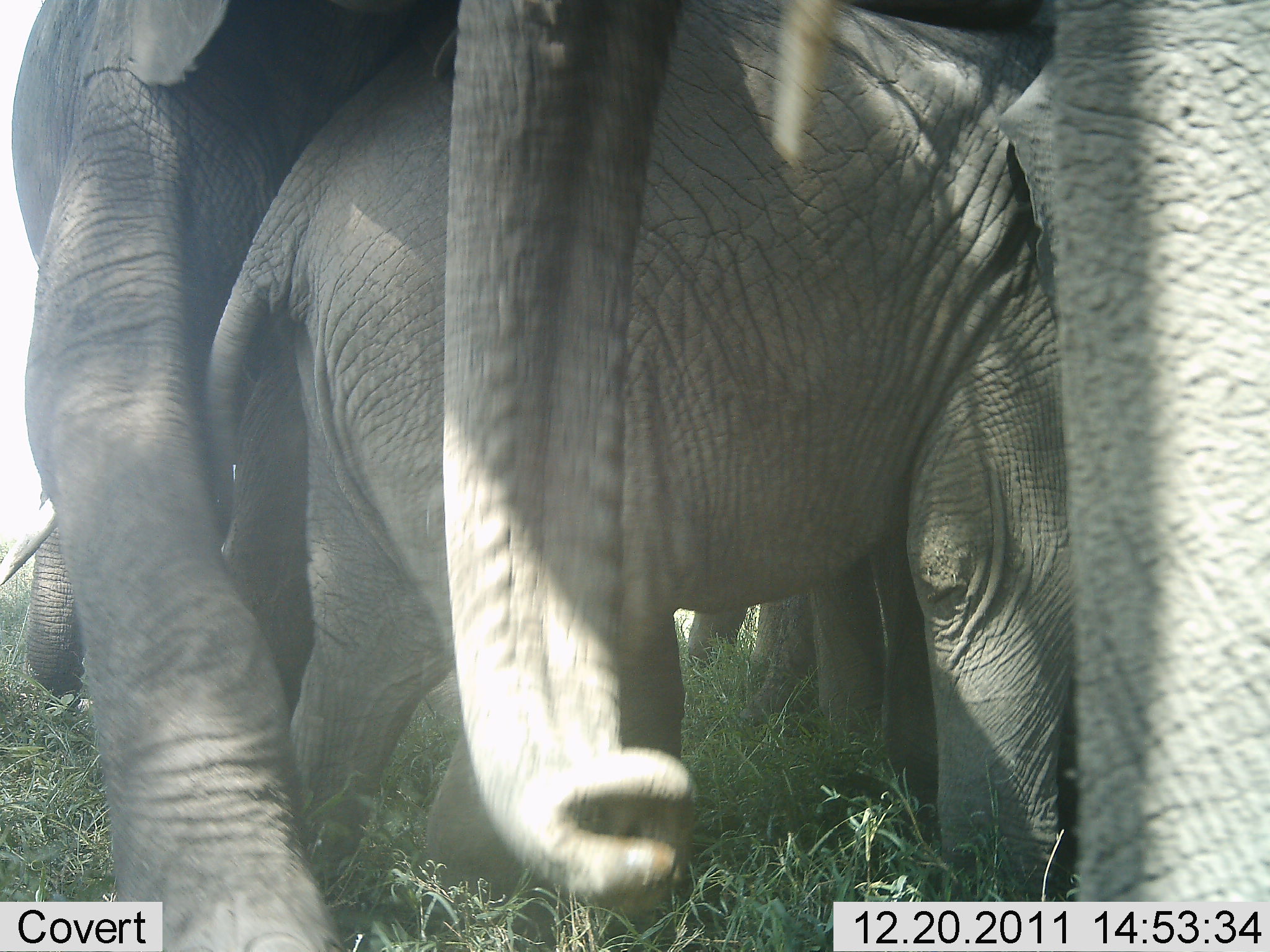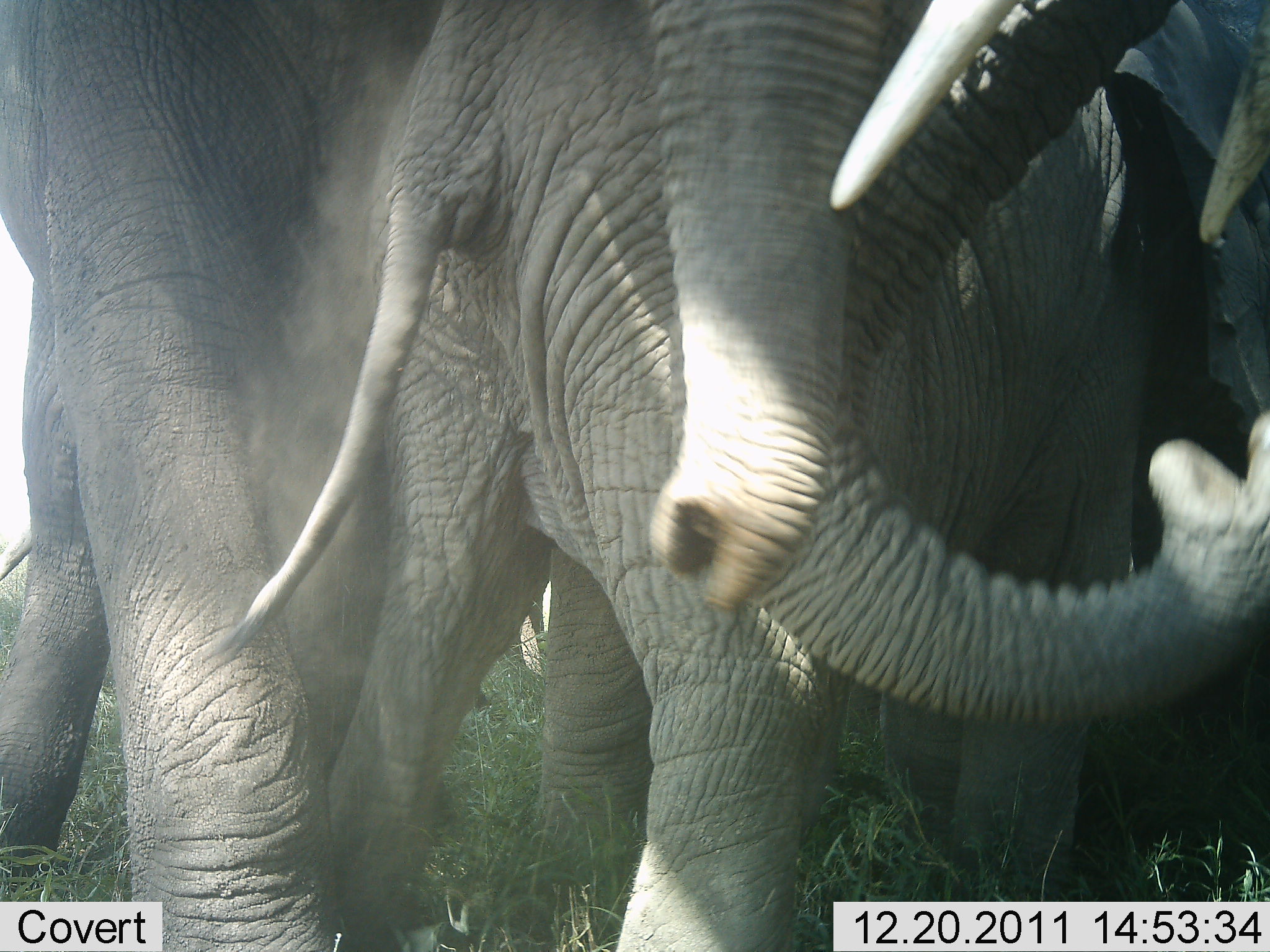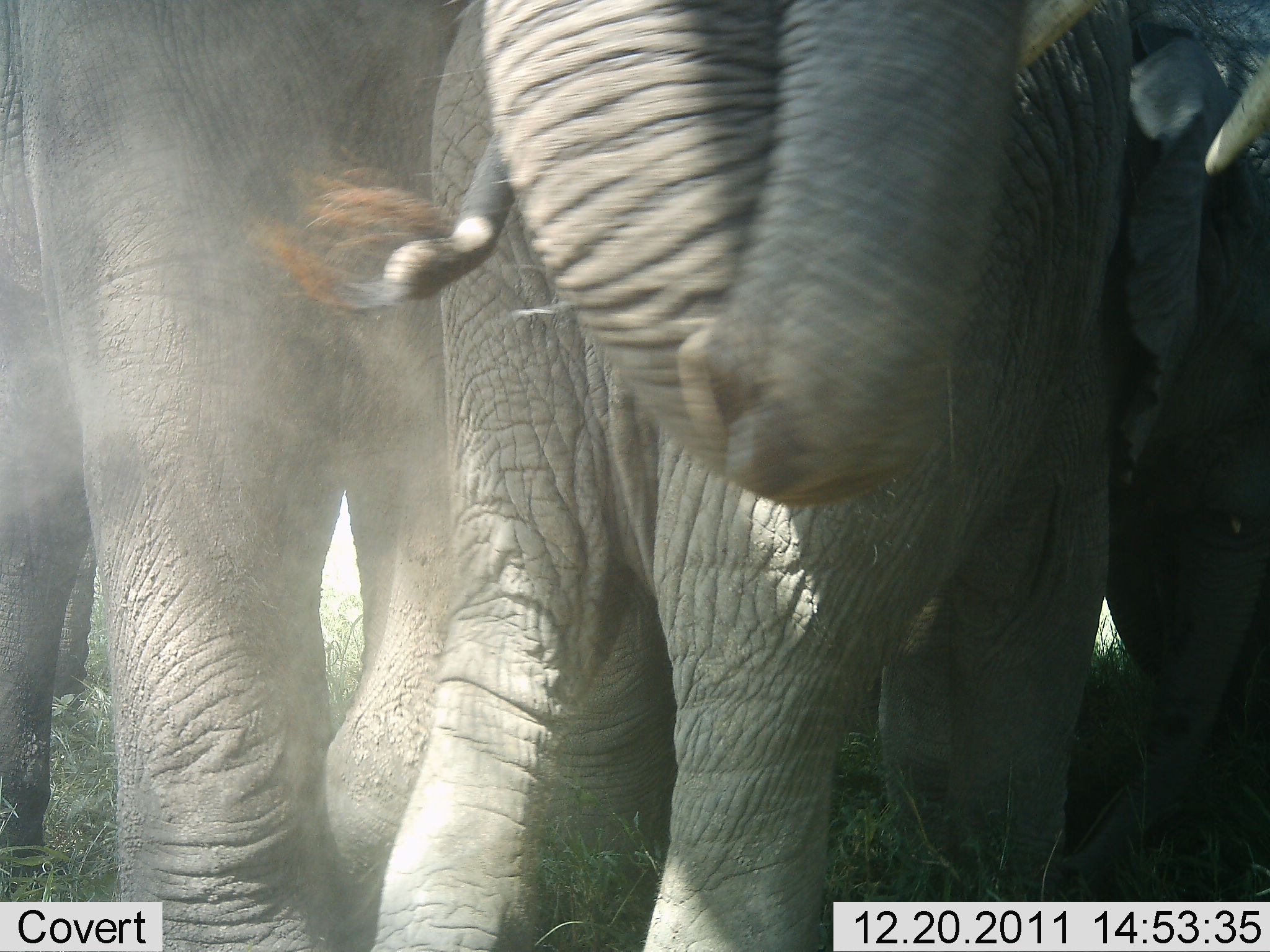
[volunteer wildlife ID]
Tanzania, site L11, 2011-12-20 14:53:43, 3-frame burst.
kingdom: Animalia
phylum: Chordata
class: Mammalia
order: Proboscidea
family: Elephantidae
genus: Loxodonta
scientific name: Loxodonta africana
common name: african bush elephant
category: elephant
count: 3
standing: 67%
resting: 0%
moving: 25%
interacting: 33%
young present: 75%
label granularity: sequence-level